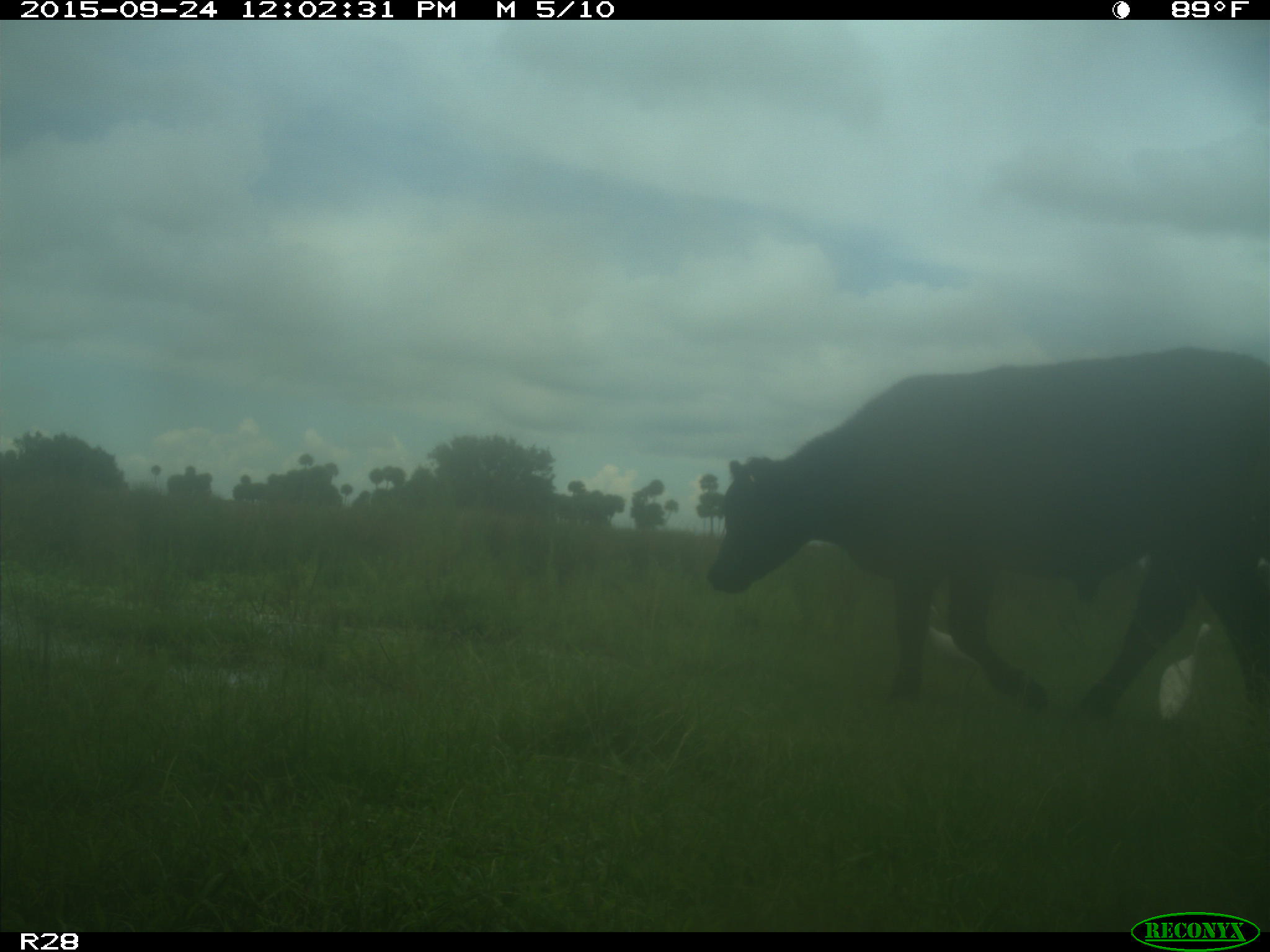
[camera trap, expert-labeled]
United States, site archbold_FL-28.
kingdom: Animalia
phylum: Chordata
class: Mammalia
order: Artiodactyla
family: Bovidae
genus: Bos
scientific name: Bos taurus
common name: domestic cow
Bos taurus (domestic cow).